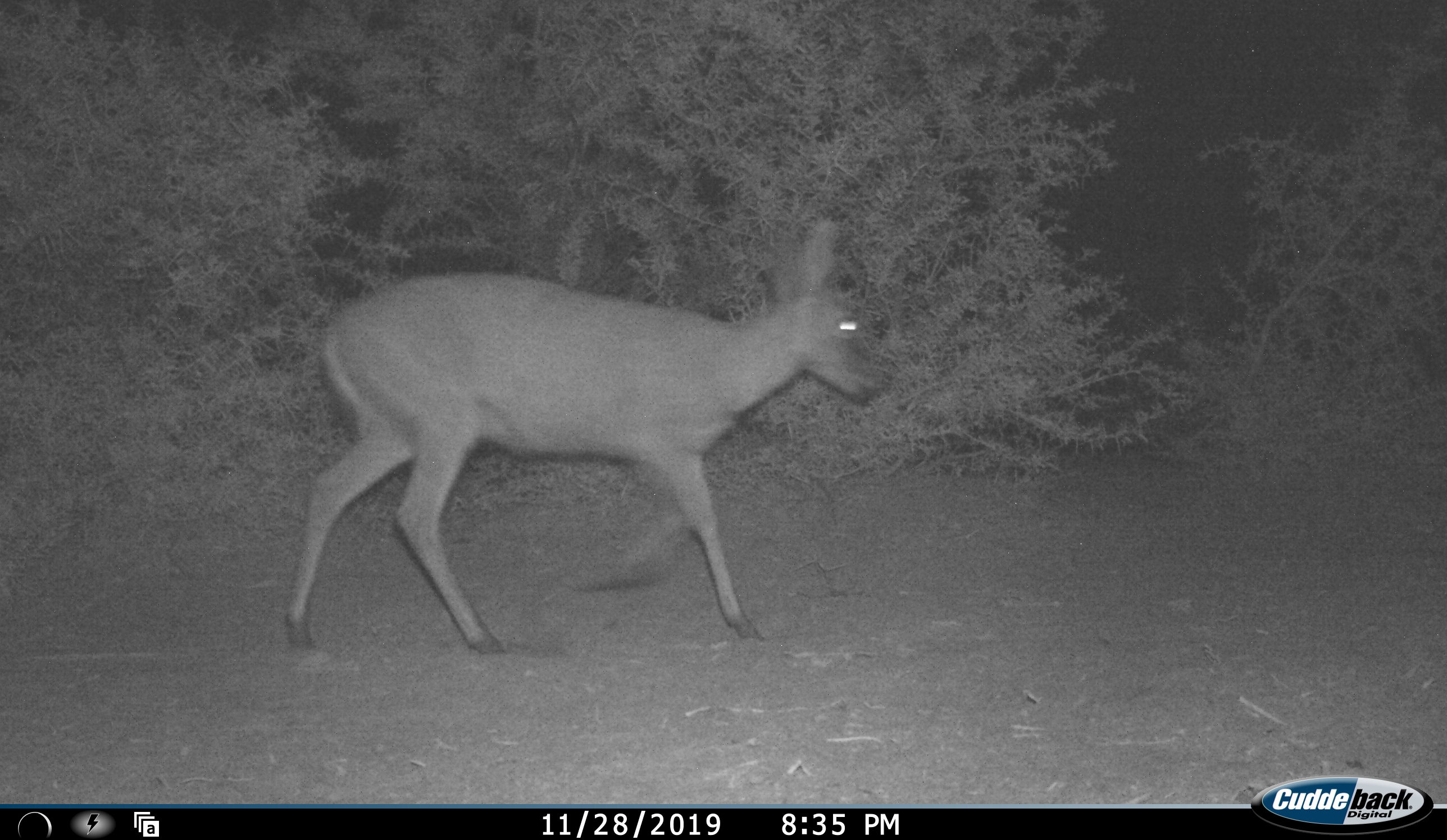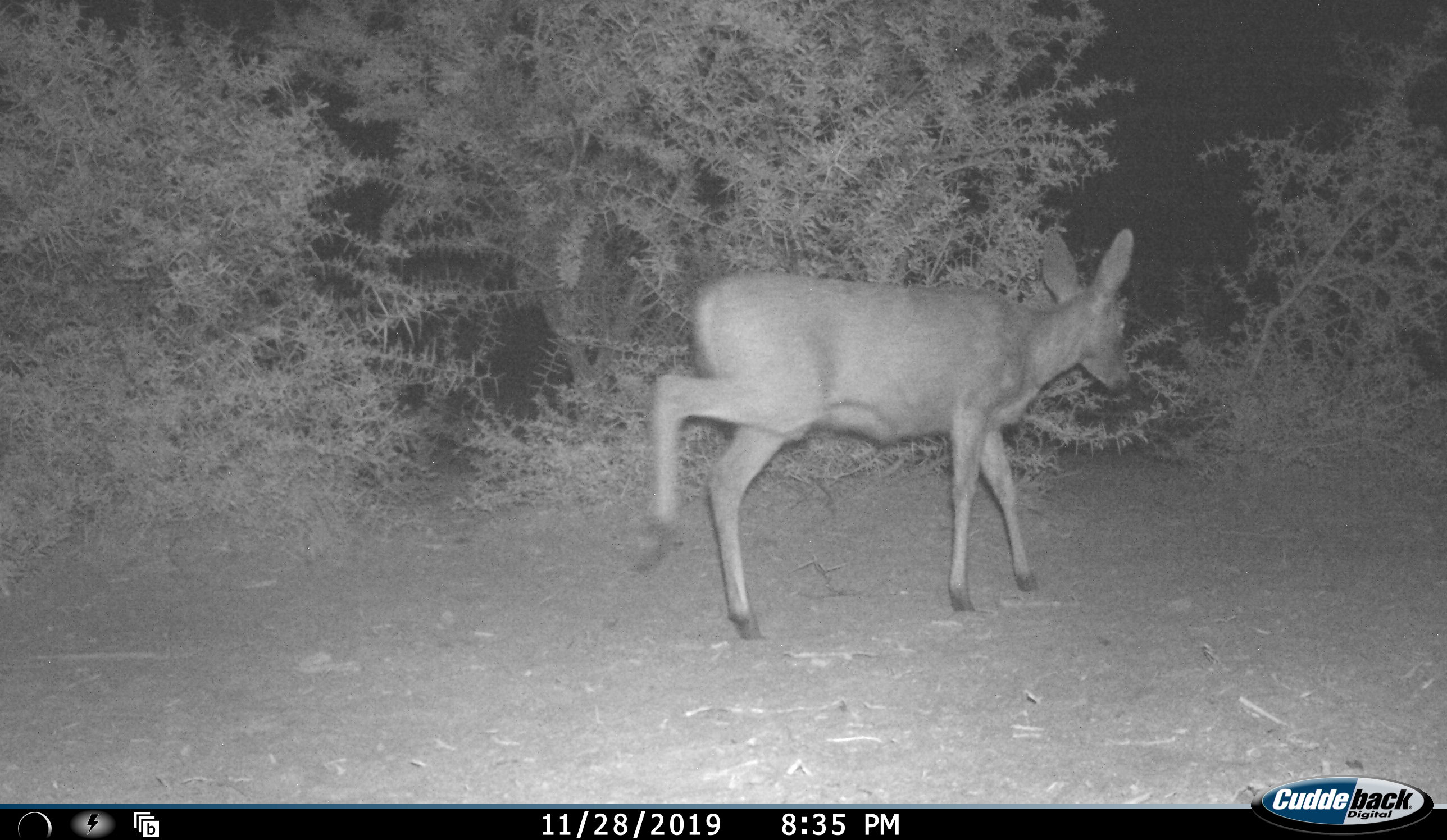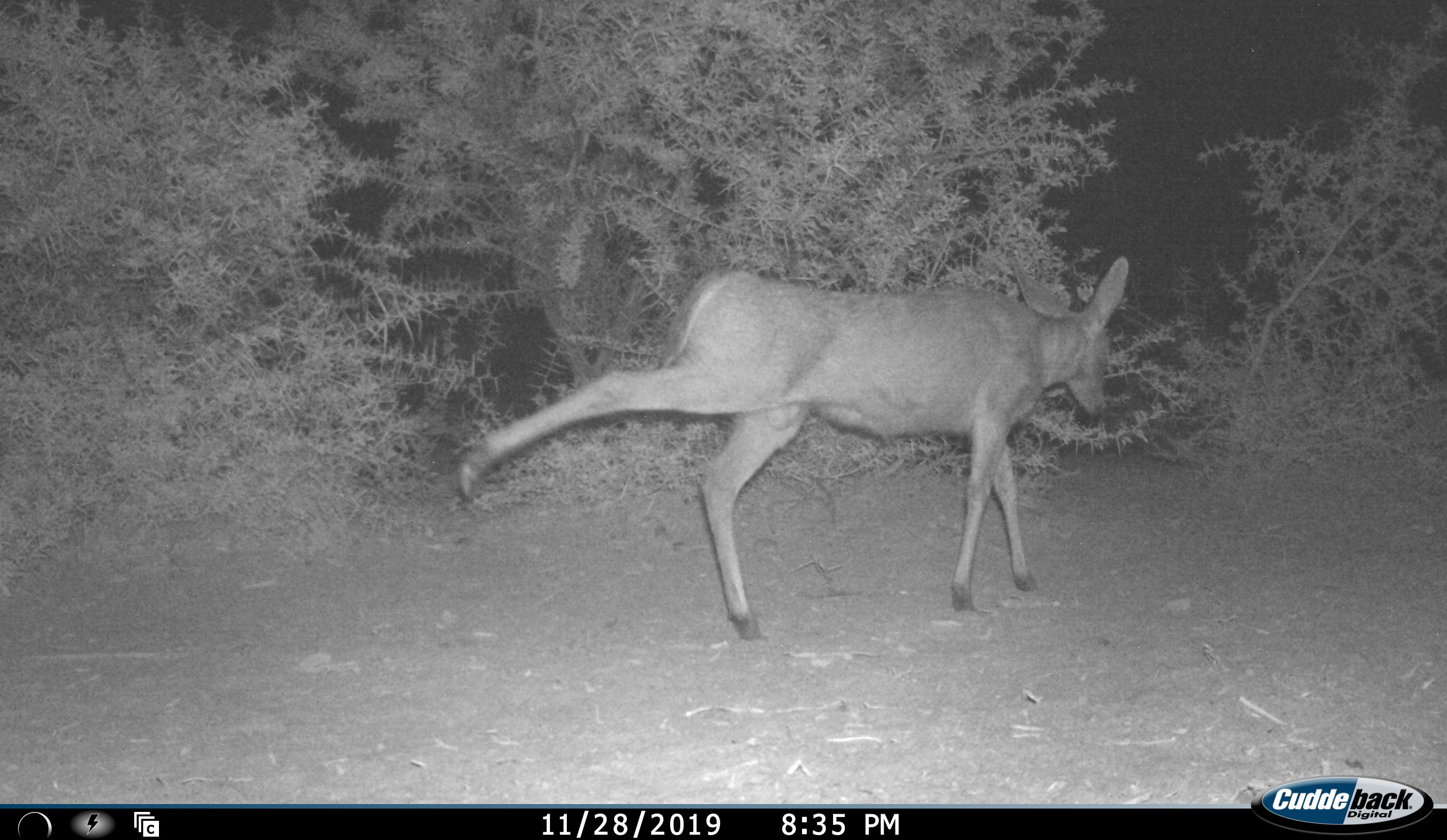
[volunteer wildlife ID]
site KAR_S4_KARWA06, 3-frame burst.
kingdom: Animalia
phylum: Chordata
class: Mammalia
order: Artiodactyla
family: Bovidae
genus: Sylvicapra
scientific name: Sylvicapra grimmia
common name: common duiker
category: duikercommongrey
Duikercommongrey (common duiker) (Sylvicapra grimmia), count 1. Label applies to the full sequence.